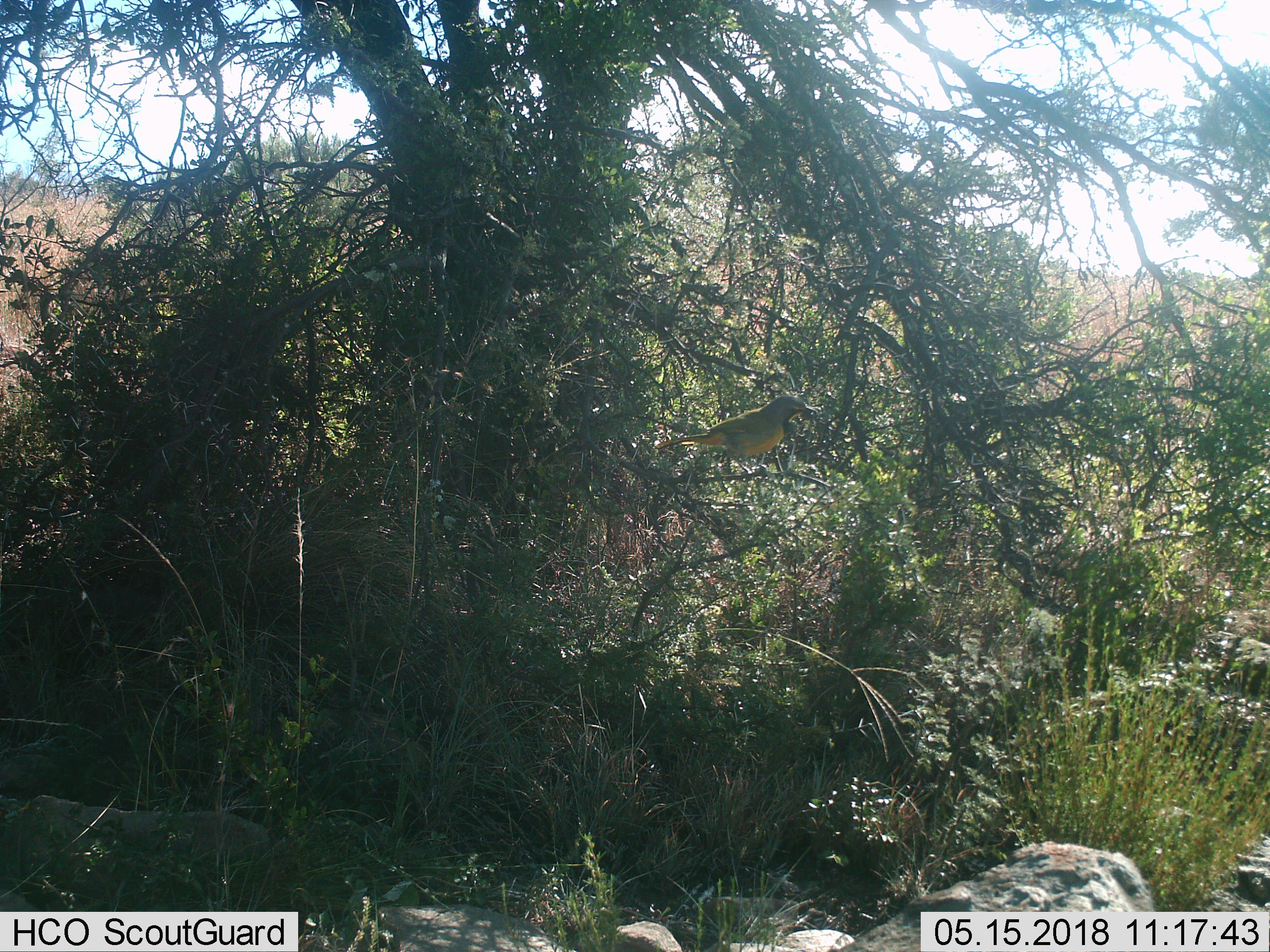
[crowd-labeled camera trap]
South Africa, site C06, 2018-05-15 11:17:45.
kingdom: Animalia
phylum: Chordata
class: Aves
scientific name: Aves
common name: bird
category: birdother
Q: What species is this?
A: Birdother (bird) (Aves).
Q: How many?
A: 1.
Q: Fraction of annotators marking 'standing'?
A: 57%.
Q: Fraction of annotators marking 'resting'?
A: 29%.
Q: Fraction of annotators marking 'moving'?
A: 0%.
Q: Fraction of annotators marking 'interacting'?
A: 0%.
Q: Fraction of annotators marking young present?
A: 0%.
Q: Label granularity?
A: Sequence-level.